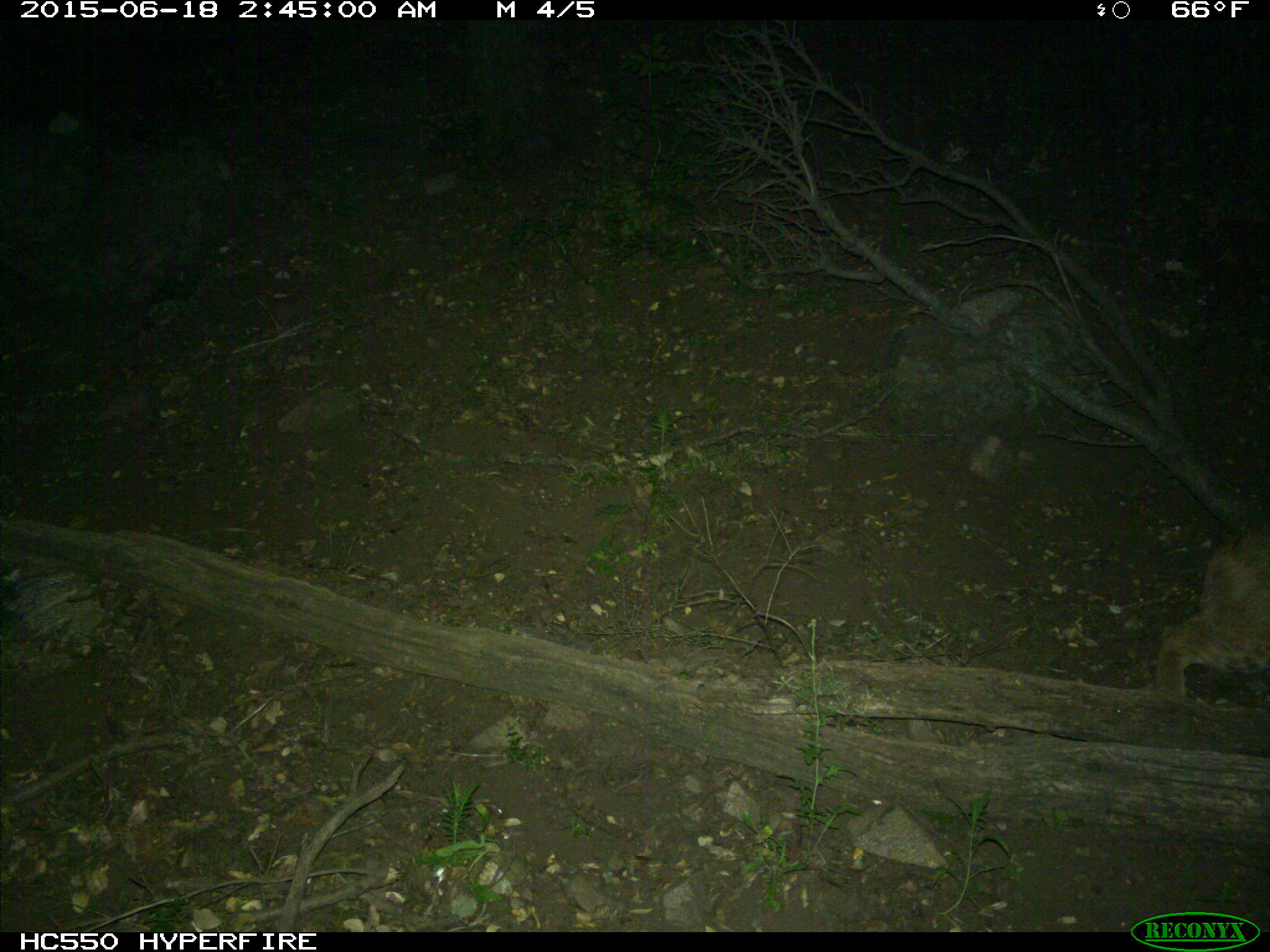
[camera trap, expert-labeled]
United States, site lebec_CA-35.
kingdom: Animalia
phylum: Chordata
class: Mammalia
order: Carnivora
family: Felidae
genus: Lynx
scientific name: Lynx rufus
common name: bobcat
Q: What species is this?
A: Lynx rufus (bobcat).